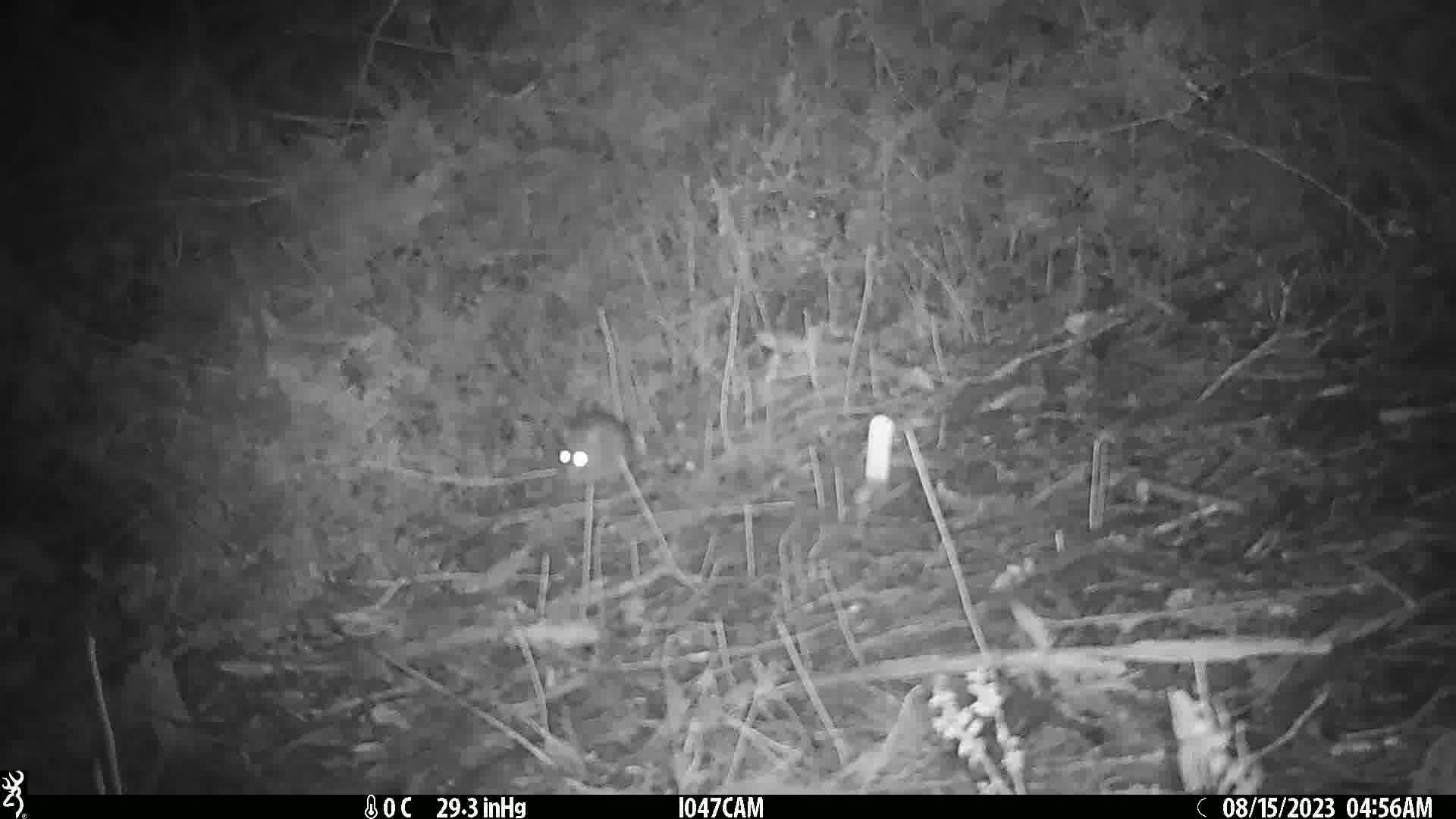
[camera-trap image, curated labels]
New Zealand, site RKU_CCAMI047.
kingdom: Animalia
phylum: Chordata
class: Mammalia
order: Rodentia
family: Muridae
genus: Rattus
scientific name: Rattus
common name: rat